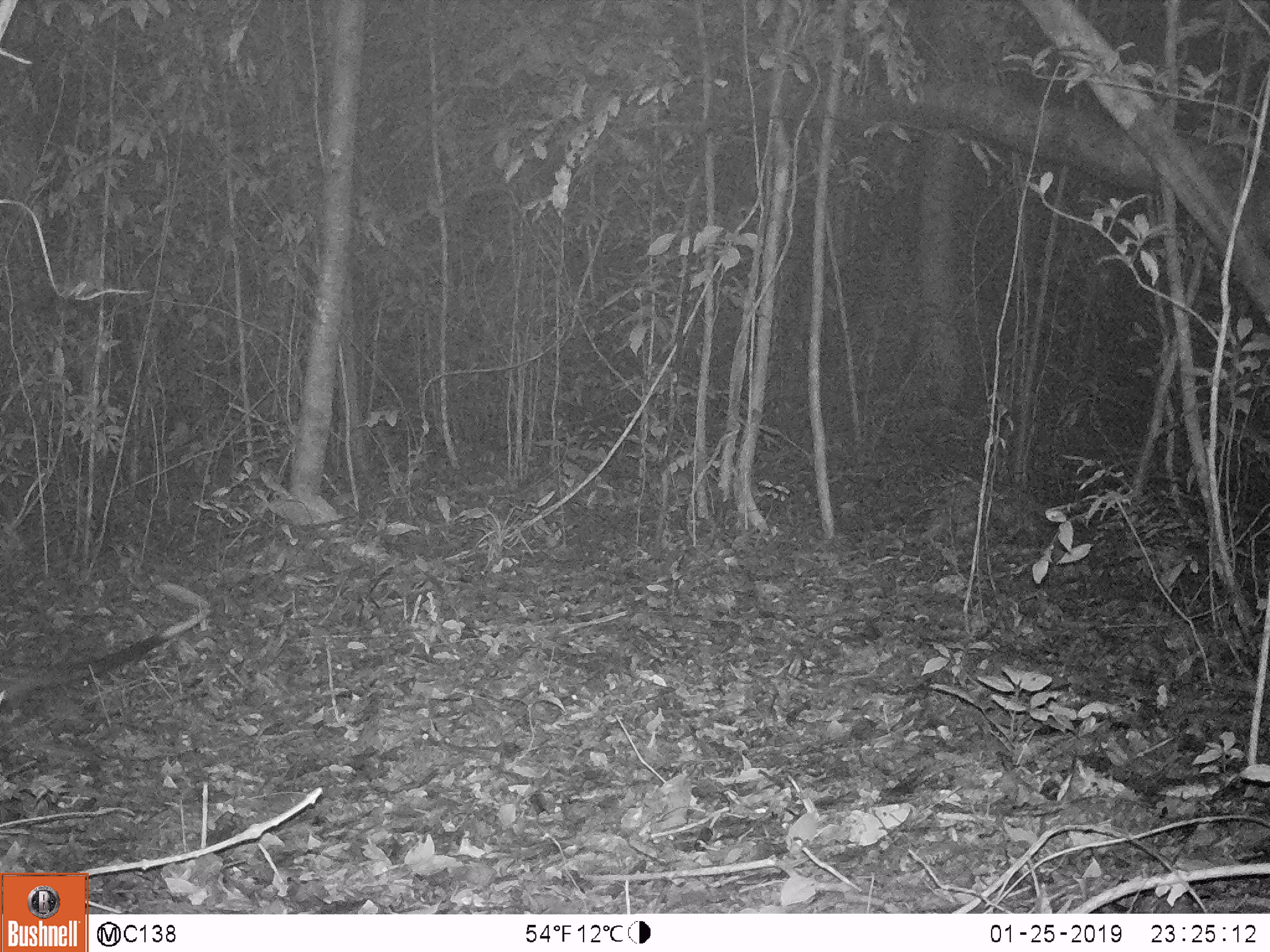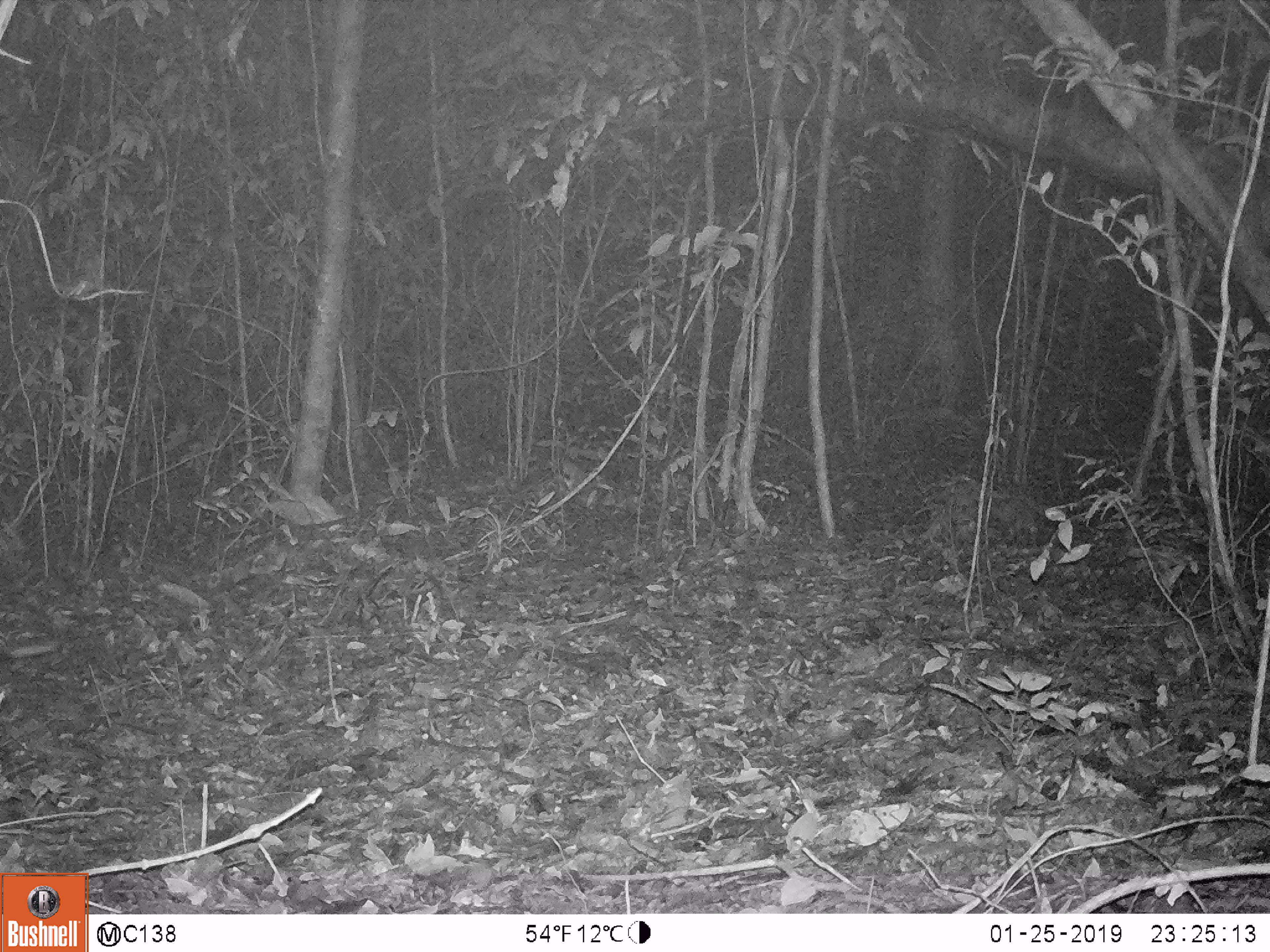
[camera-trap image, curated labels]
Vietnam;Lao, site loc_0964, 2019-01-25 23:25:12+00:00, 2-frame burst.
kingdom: Animalia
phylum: Chordata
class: Mammalia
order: Carnivora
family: Viverridae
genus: Paradoxurus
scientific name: Paradoxurus hermaphroditus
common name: common palm civet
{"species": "common palm civet (Paradoxurus hermaphroditus)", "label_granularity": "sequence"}